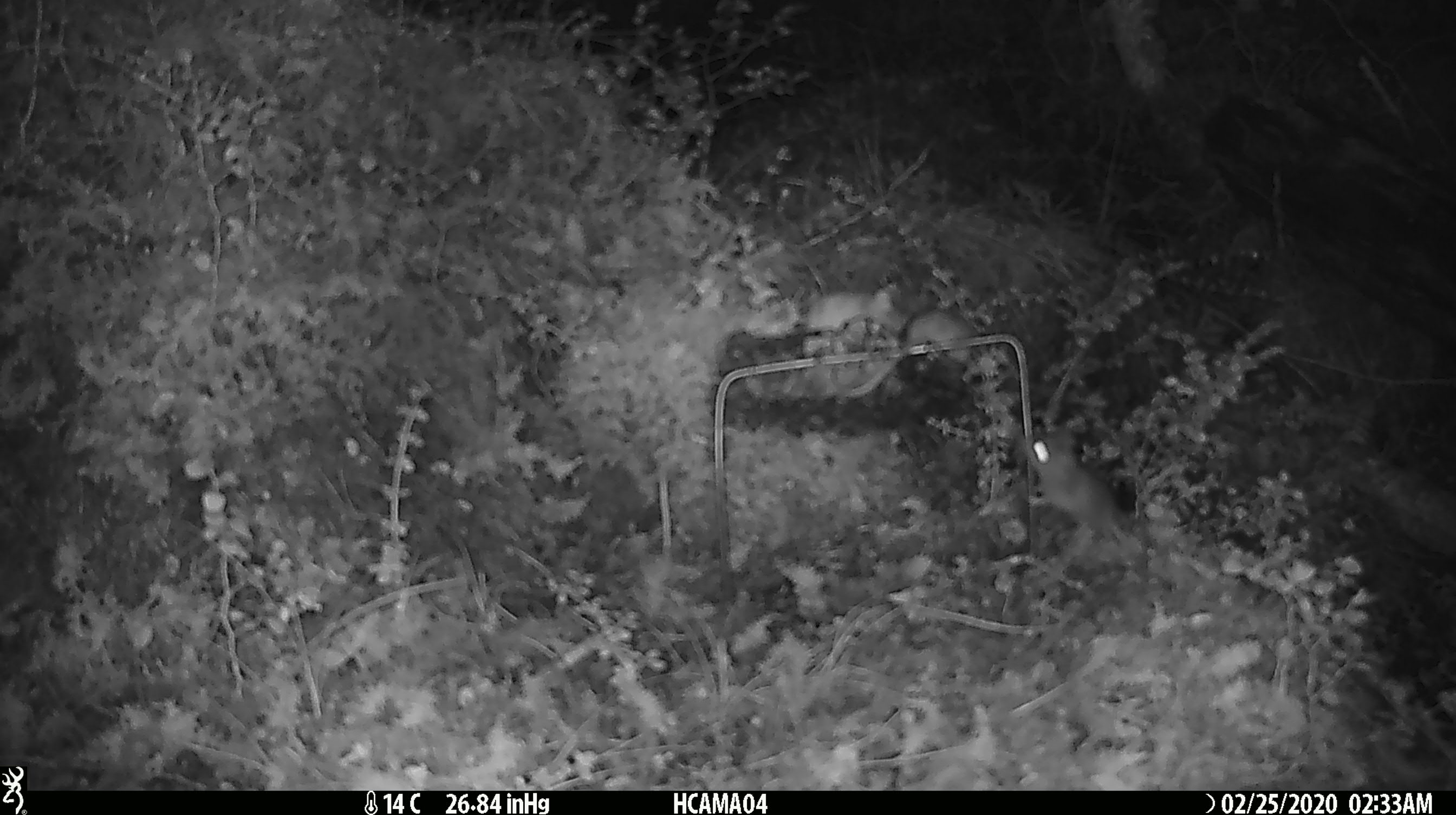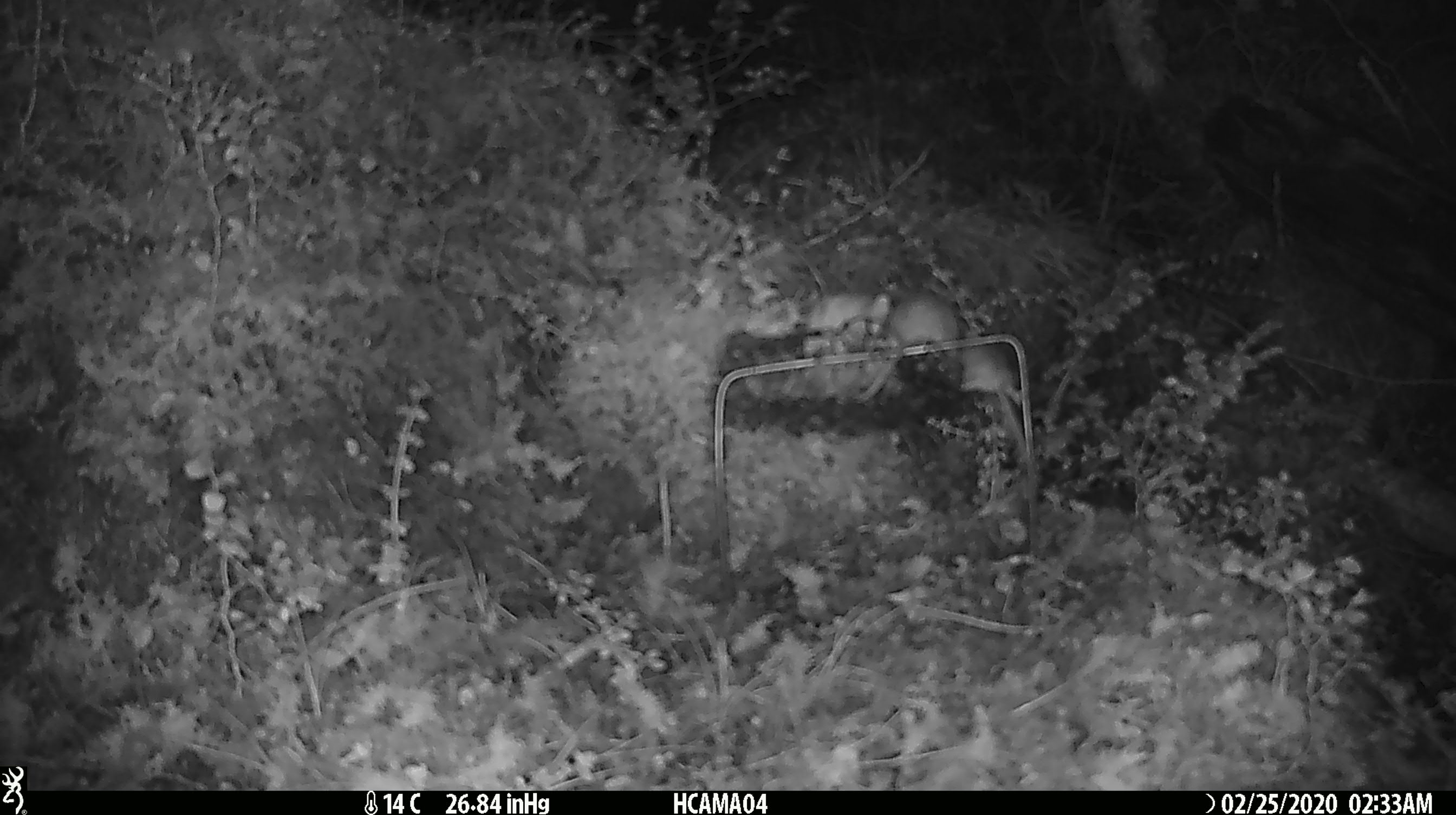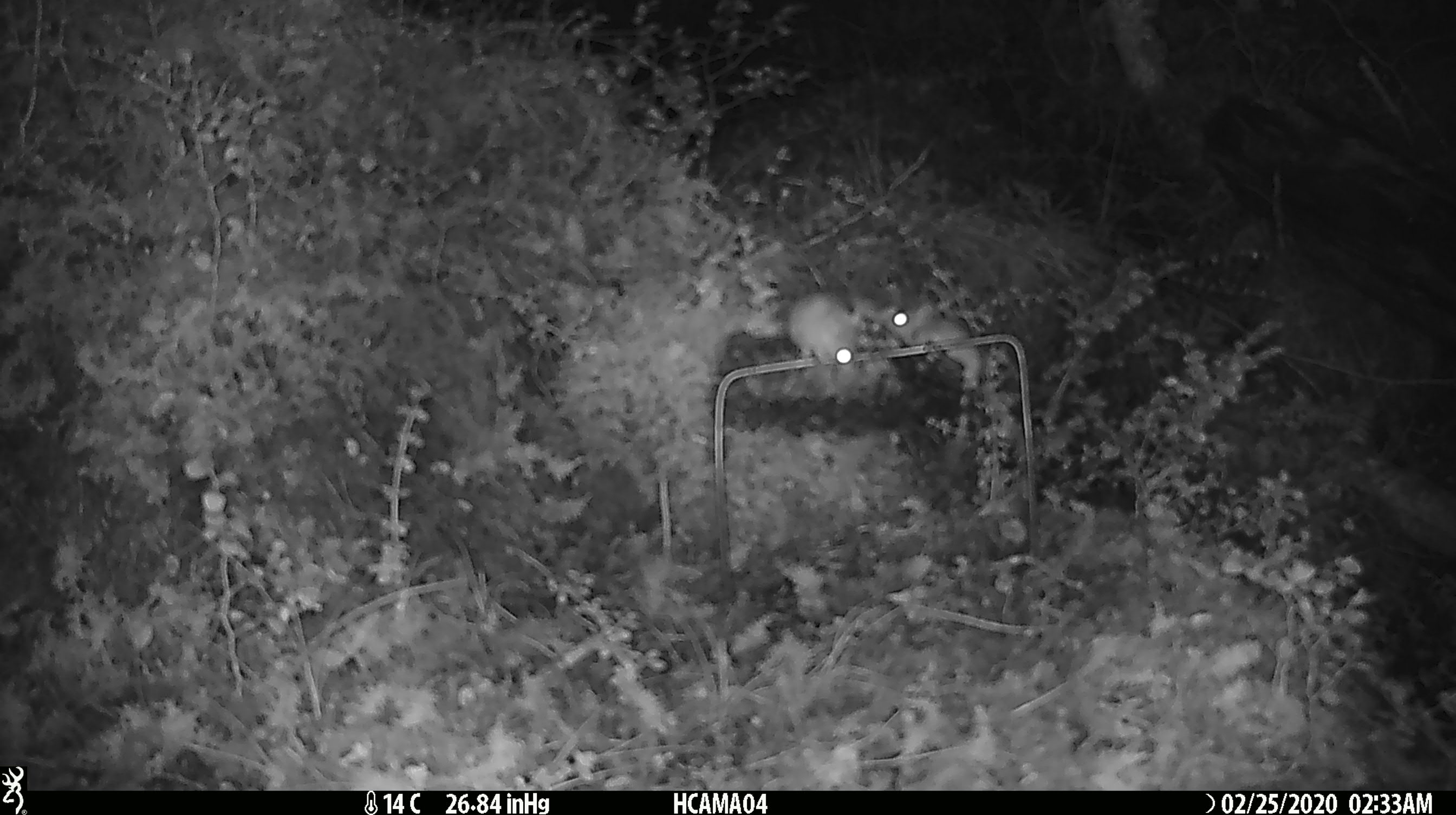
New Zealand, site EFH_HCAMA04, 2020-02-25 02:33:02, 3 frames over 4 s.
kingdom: Animalia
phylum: Chordata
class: Mammalia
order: Rodentia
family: Muridae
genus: Mus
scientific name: Mus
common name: mouse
Mouse (Mus).